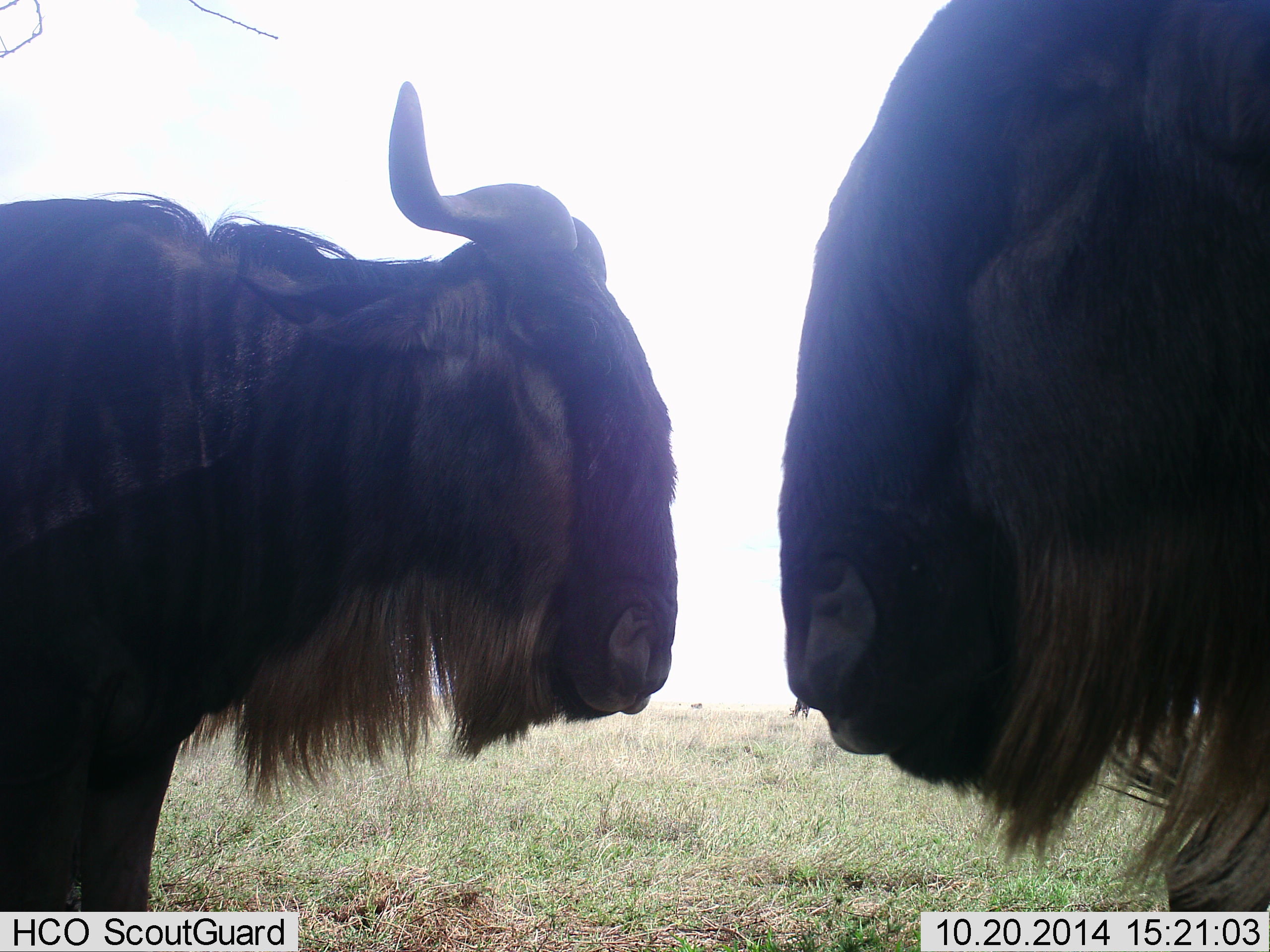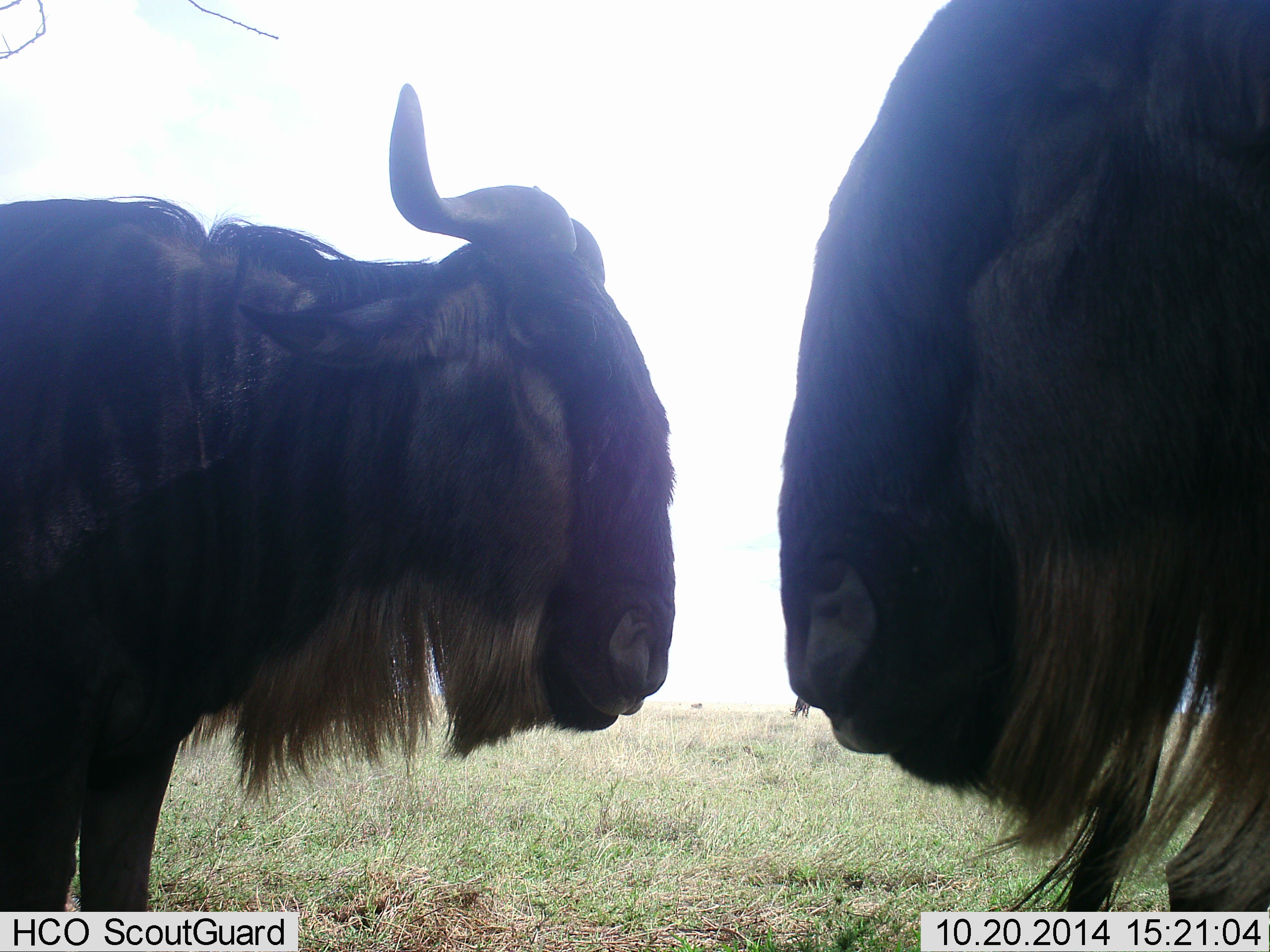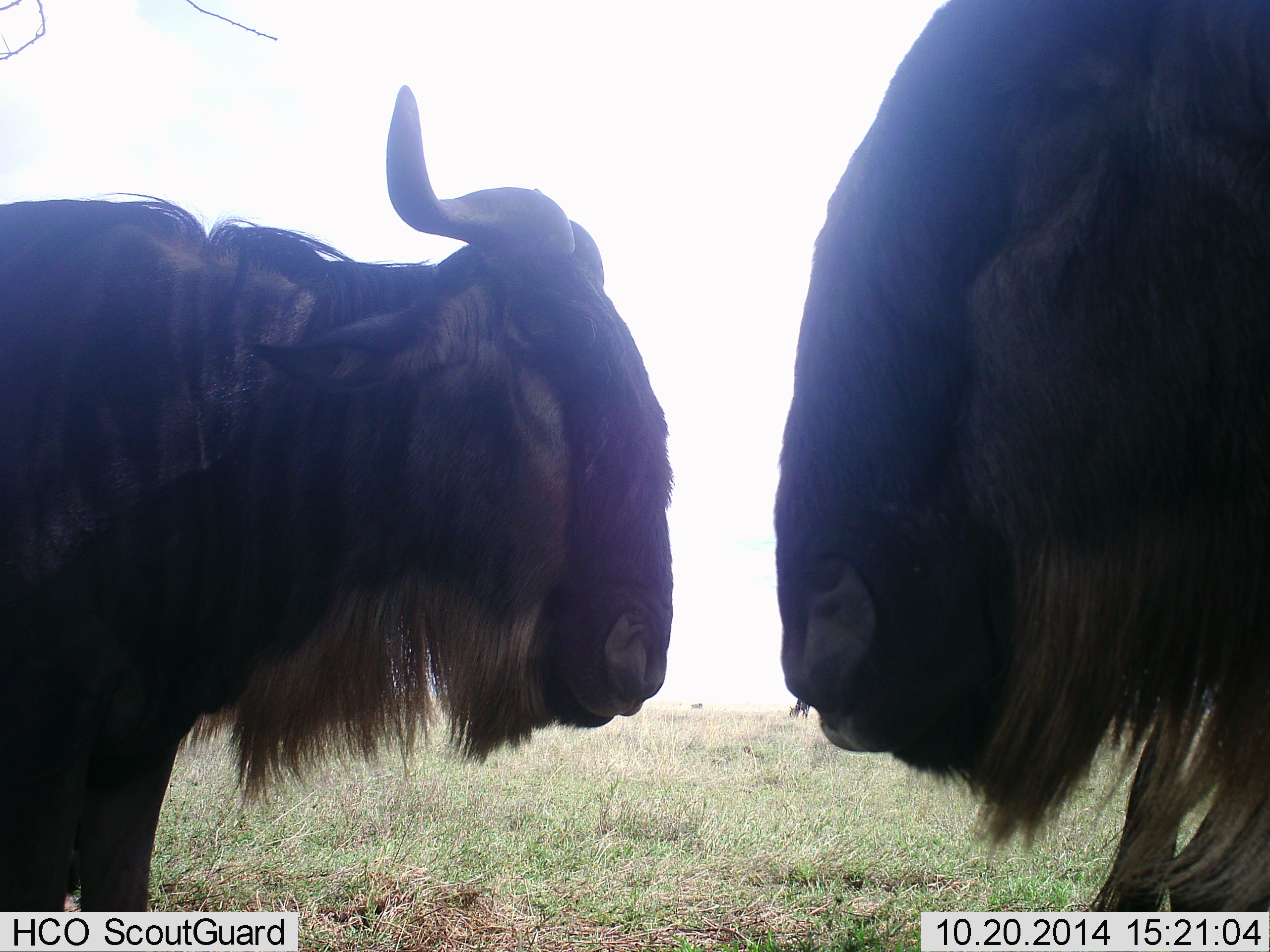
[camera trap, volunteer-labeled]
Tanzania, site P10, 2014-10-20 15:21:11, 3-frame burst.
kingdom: Animalia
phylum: Chordata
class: Mammalia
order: Artiodactyla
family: Bovidae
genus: Connochaetes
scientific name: Connochaetes taurinus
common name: blue wildebeest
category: wildebeest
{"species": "wildebeest (blue wildebeest) (Connochaetes taurinus)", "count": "2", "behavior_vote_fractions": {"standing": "50%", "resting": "10%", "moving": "0%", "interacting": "10%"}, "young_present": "0%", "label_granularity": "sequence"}